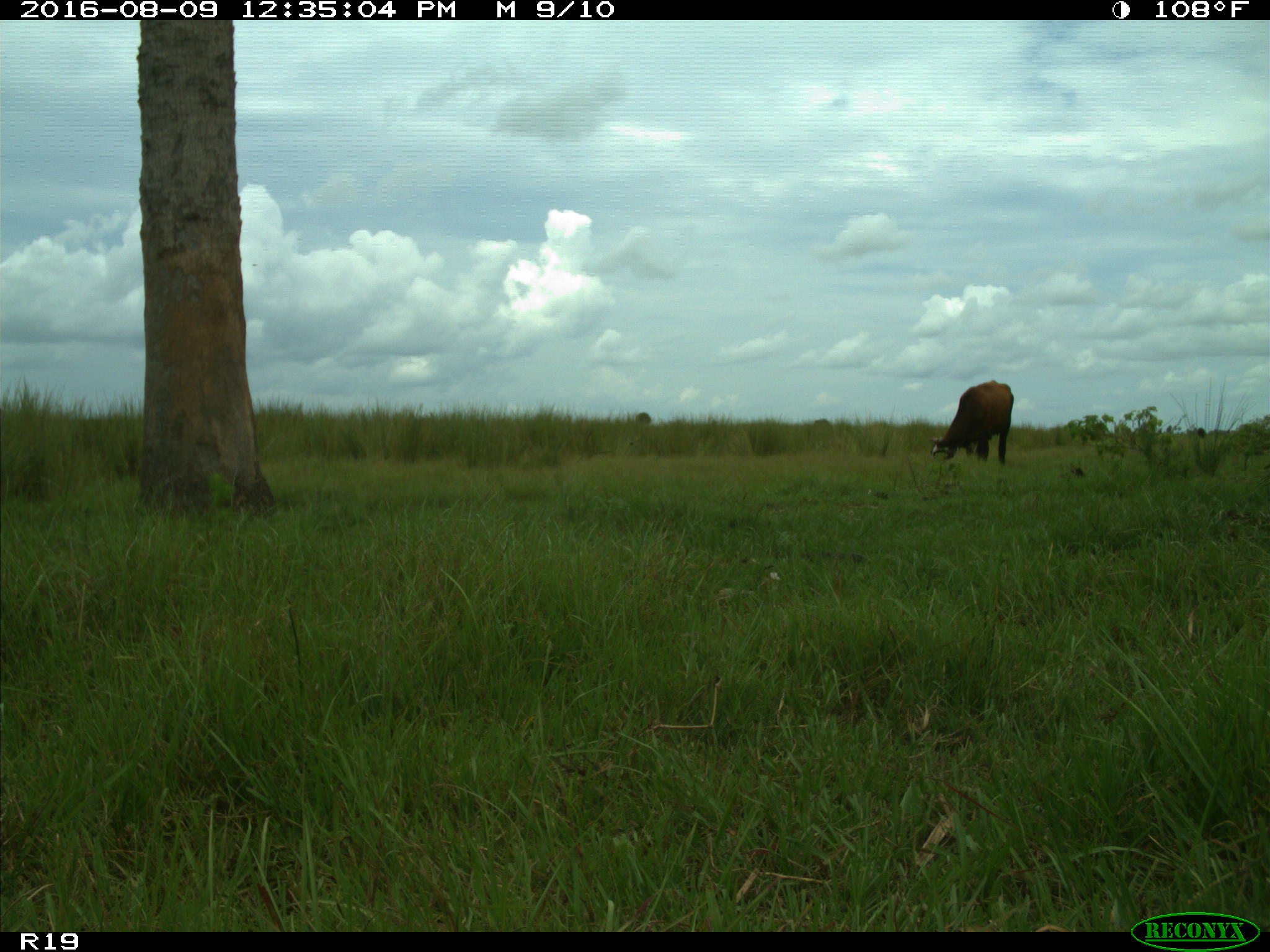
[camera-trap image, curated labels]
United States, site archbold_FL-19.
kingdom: Animalia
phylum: Chordata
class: Mammalia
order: Artiodactyla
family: Bovidae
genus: Bos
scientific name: Bos taurus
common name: domestic cow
Bos taurus (domestic cow).